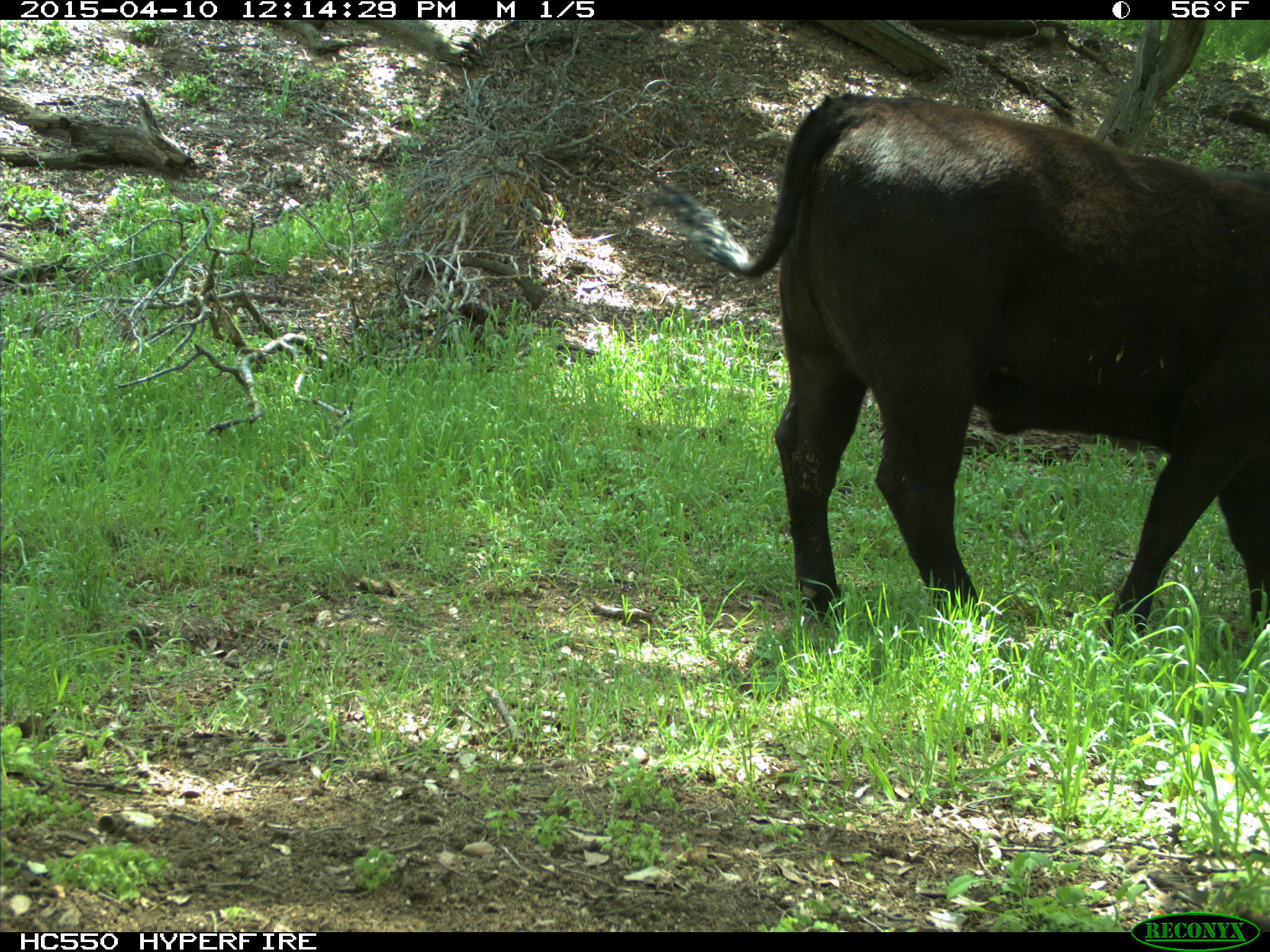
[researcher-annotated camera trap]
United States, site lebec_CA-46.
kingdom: Animalia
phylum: Chordata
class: Mammalia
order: Artiodactyla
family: Bovidae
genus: Bos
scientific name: Bos taurus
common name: domestic cow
Bos taurus (domestic cow).